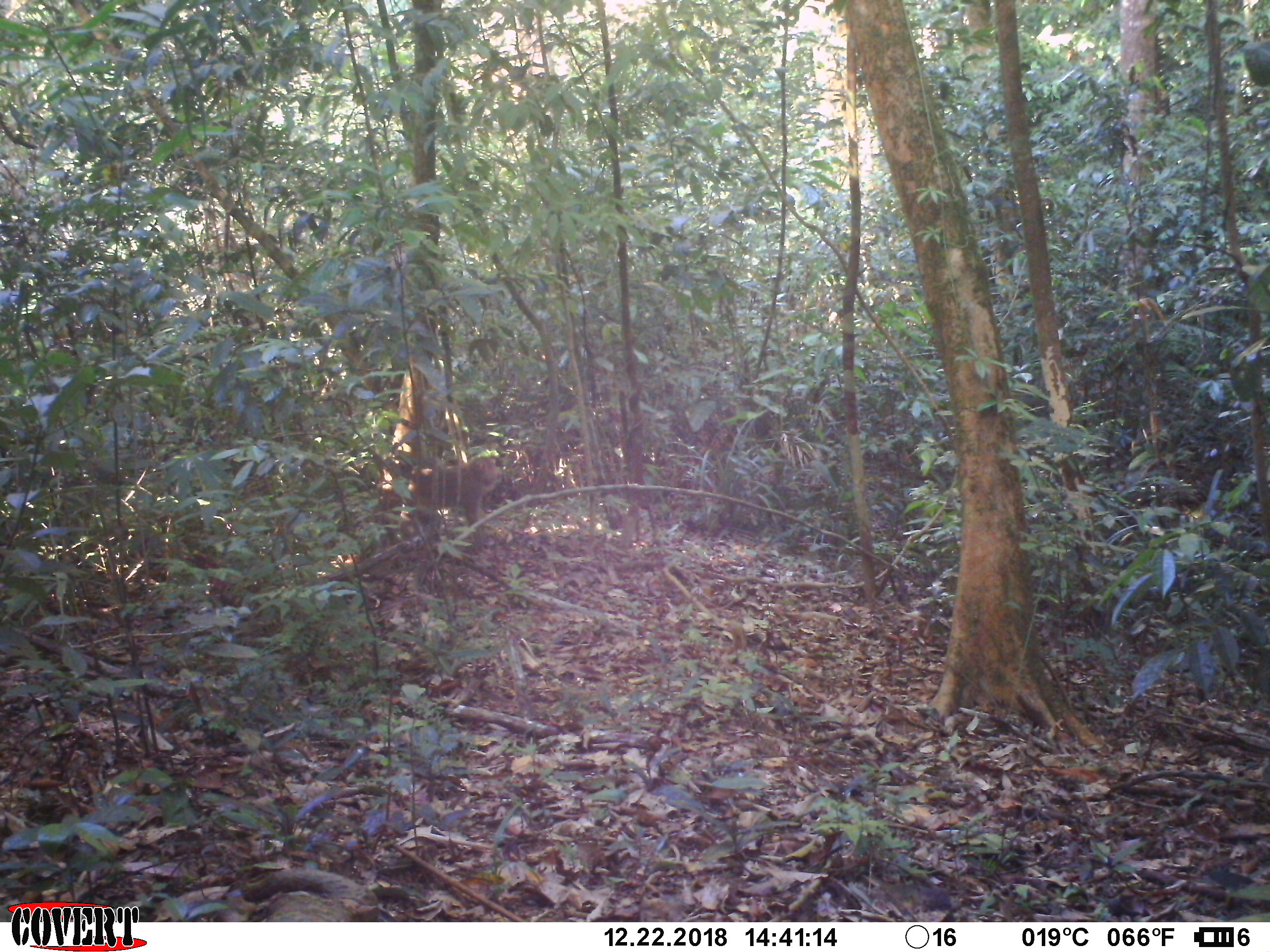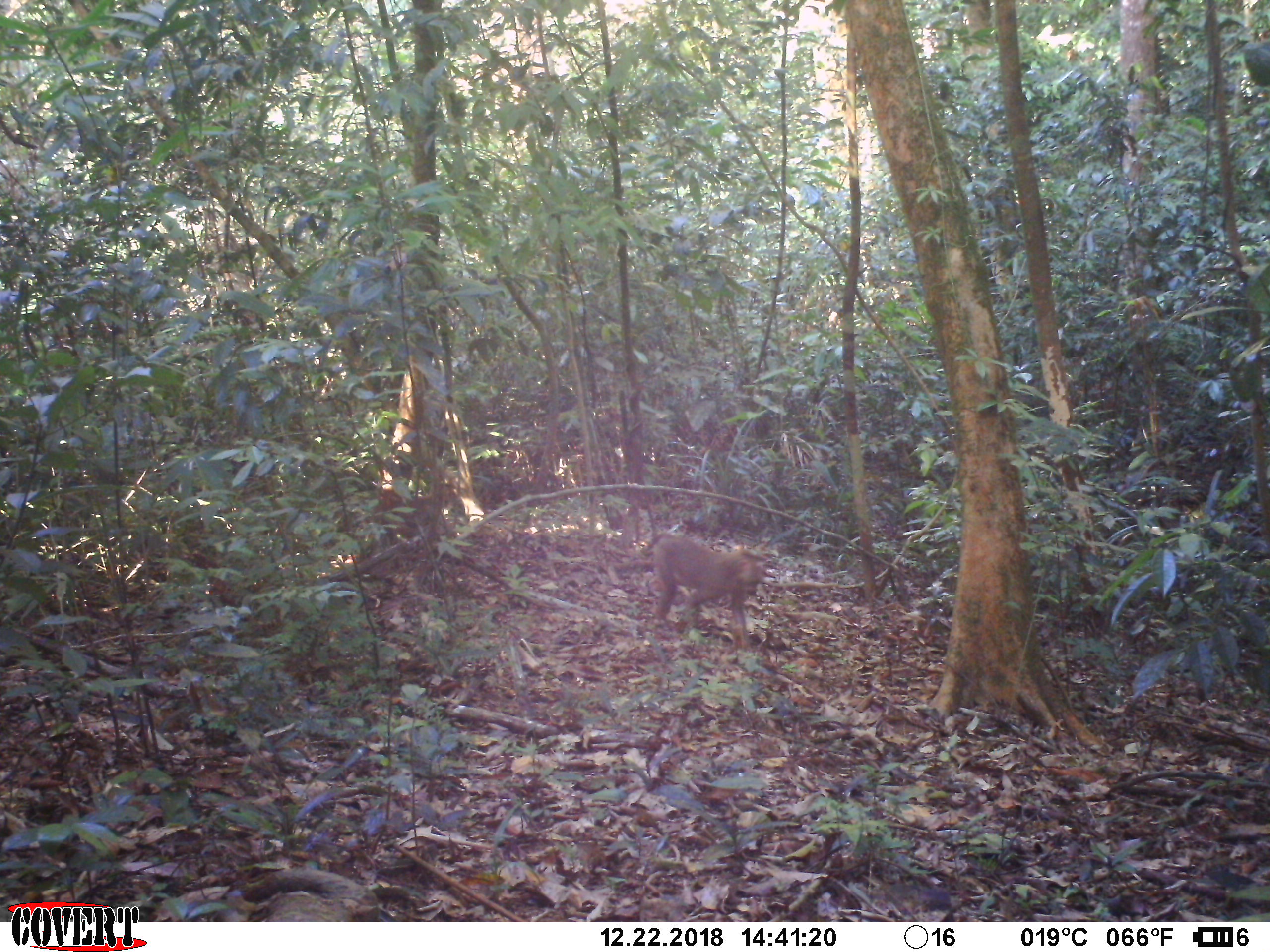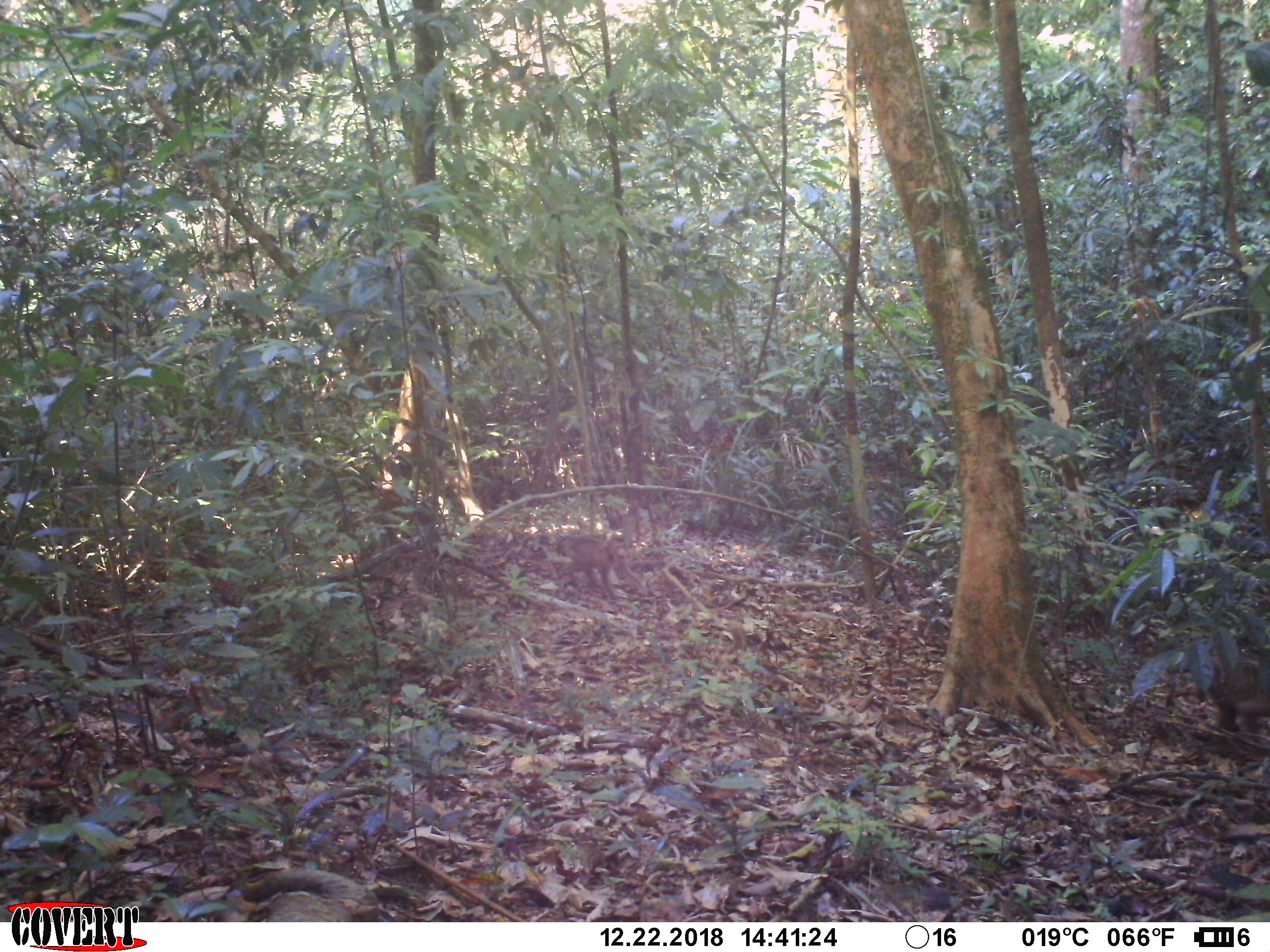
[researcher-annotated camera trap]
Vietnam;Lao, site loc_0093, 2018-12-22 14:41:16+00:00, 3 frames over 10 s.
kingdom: Animalia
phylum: Chordata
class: Mammalia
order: Primates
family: Cercopithecidae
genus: Macaca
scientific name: Macaca nemestrina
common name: pig-tailed macaque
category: pig tailed macaque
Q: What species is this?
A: Pig tailed macaque (pig-tailed macaque) (Macaca nemestrina).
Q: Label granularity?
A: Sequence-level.